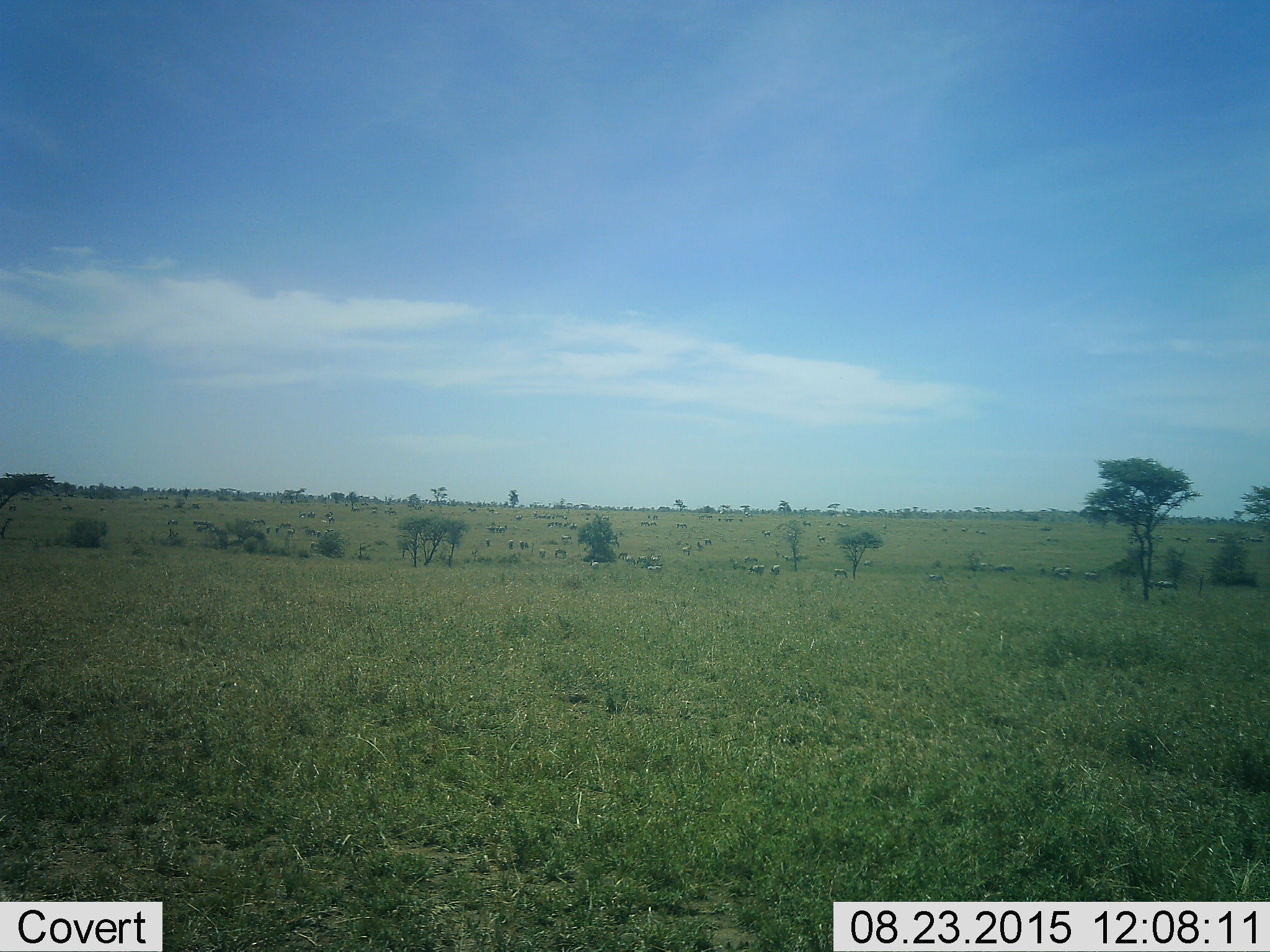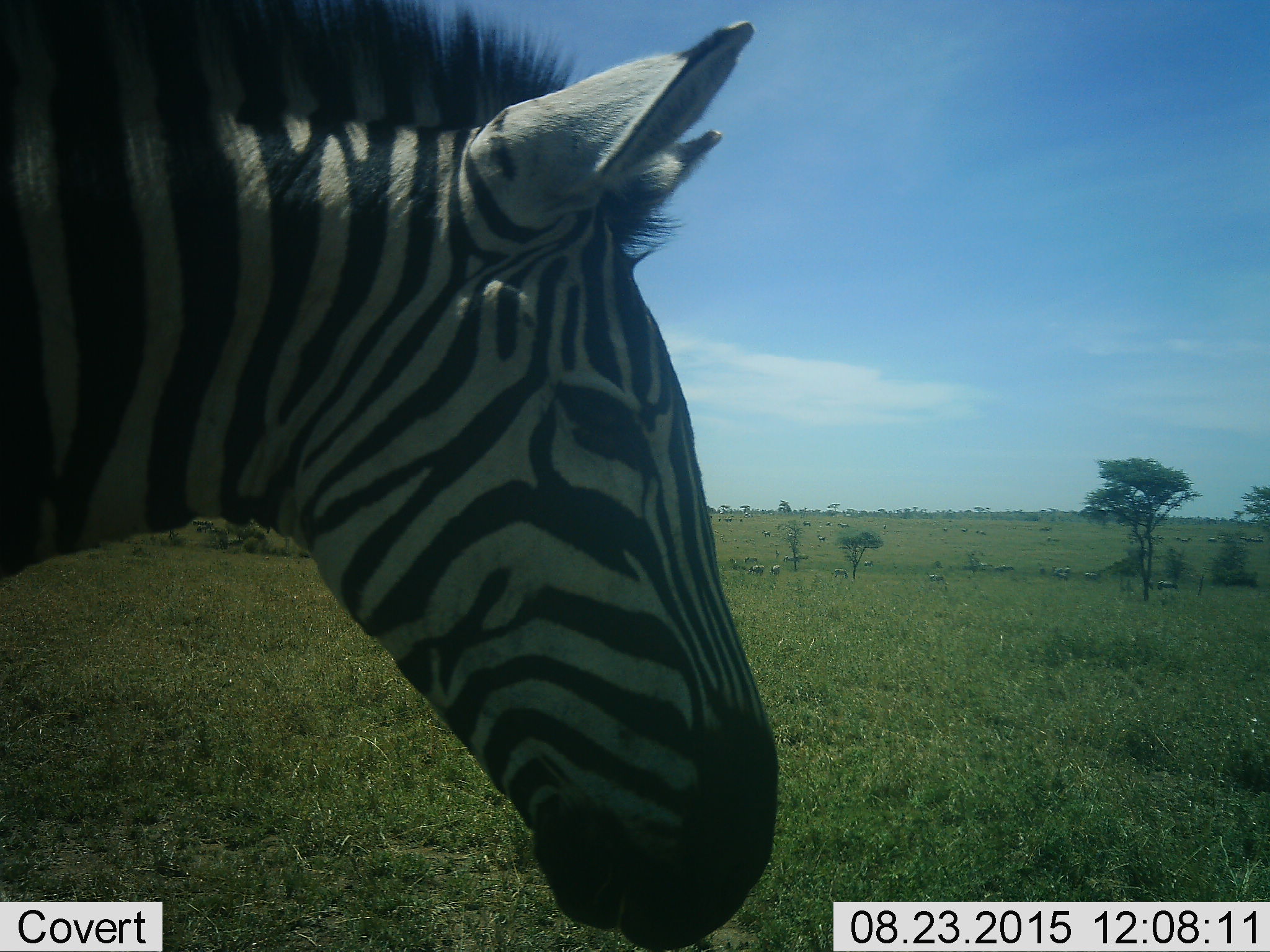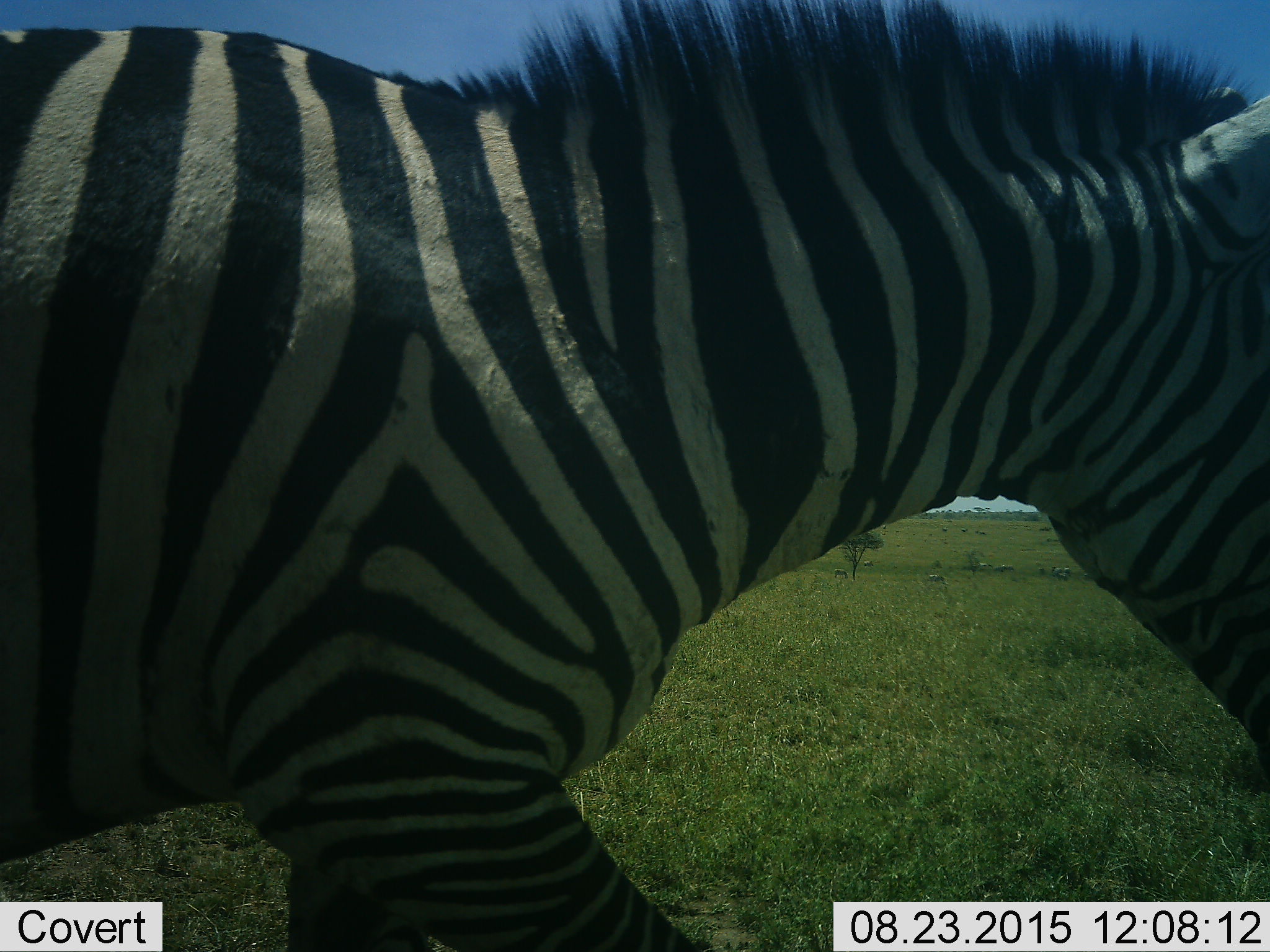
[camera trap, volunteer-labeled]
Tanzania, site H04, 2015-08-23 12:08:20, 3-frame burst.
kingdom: Animalia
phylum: Chordata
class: Mammalia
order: Perissodactyla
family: Equidae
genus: Equus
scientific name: Equus quagga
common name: plains zebra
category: zebra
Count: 5.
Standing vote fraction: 50%.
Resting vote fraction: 0%.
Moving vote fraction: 83%.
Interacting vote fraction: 0%.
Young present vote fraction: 17%.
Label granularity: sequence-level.